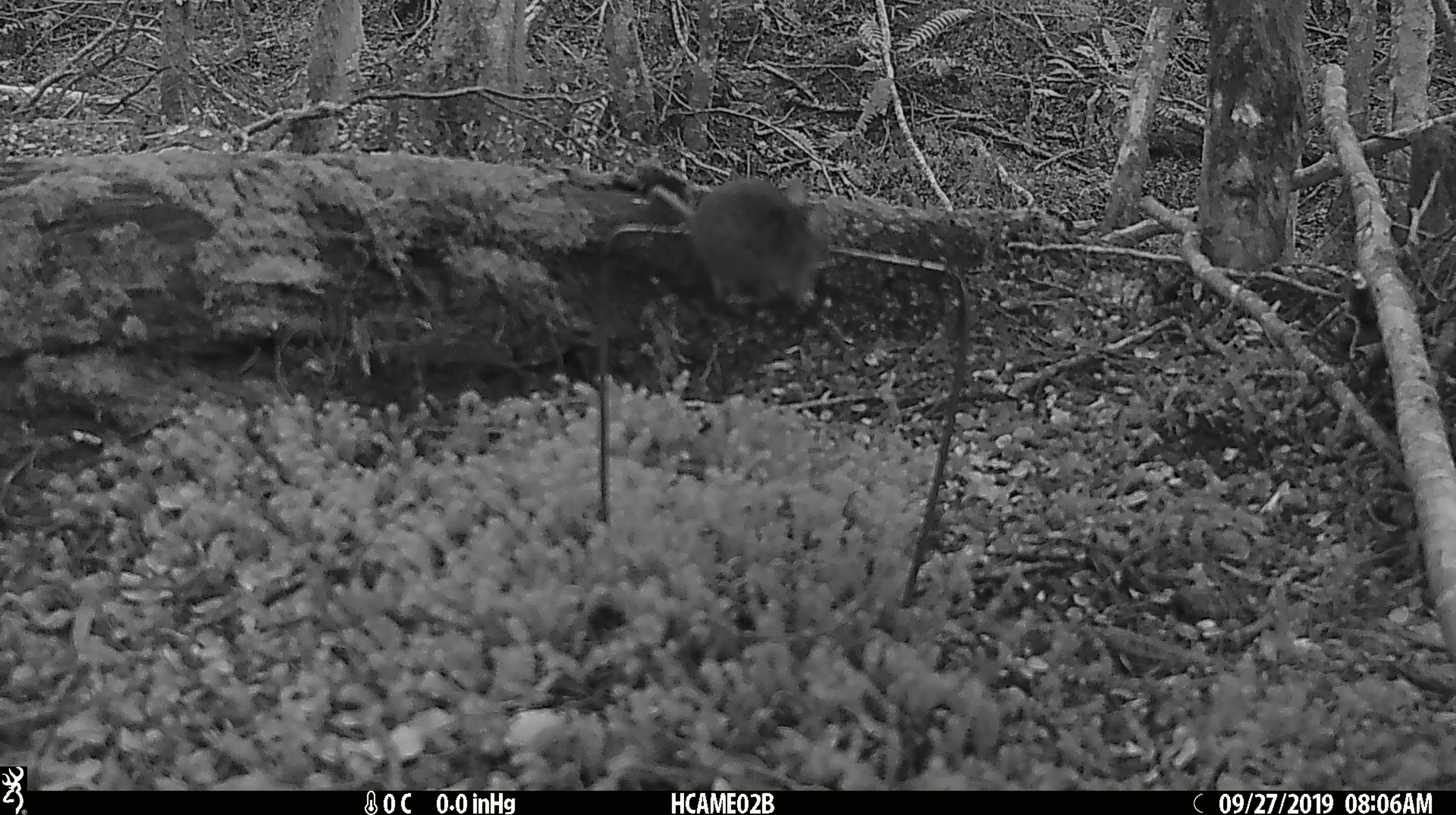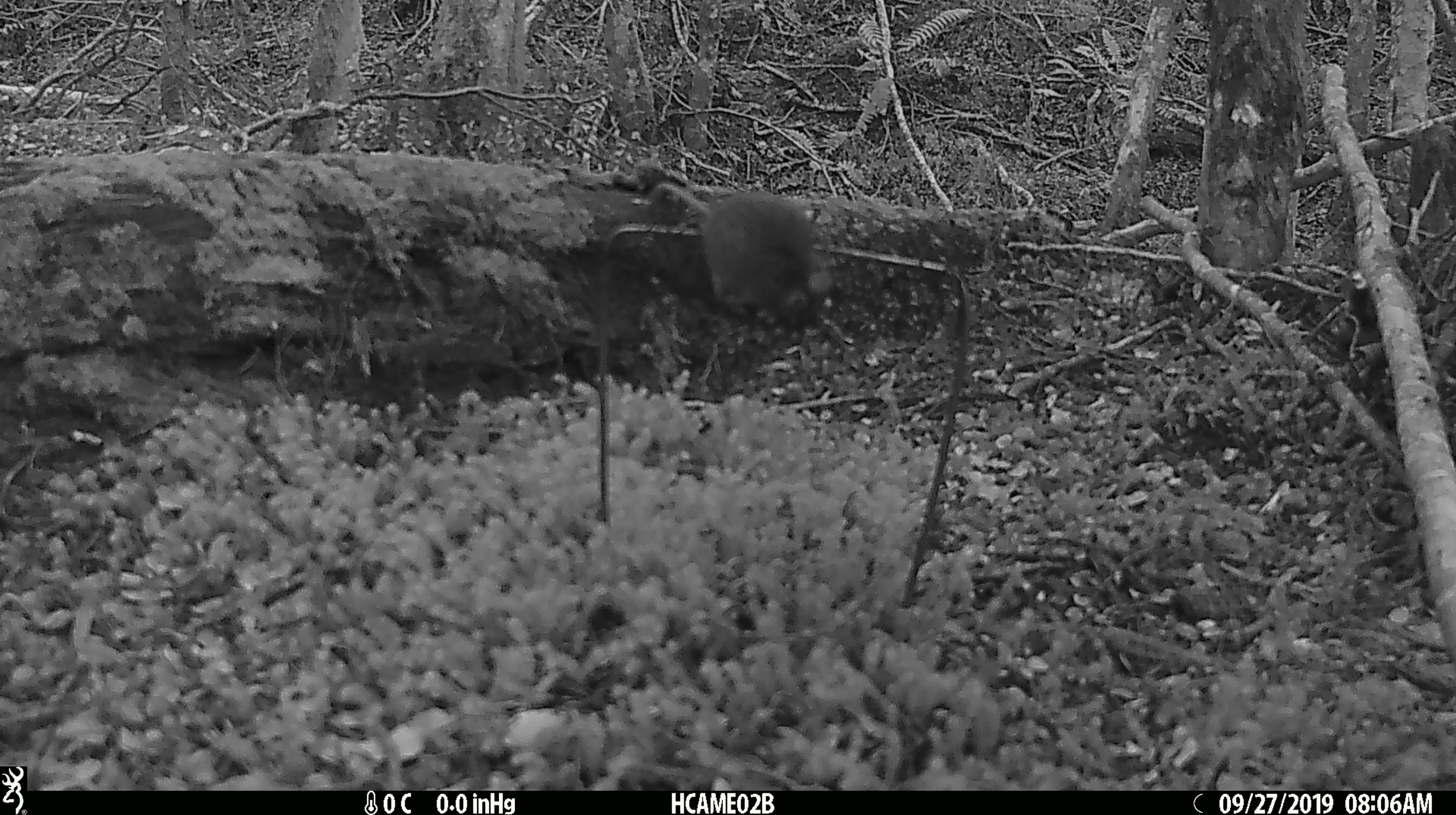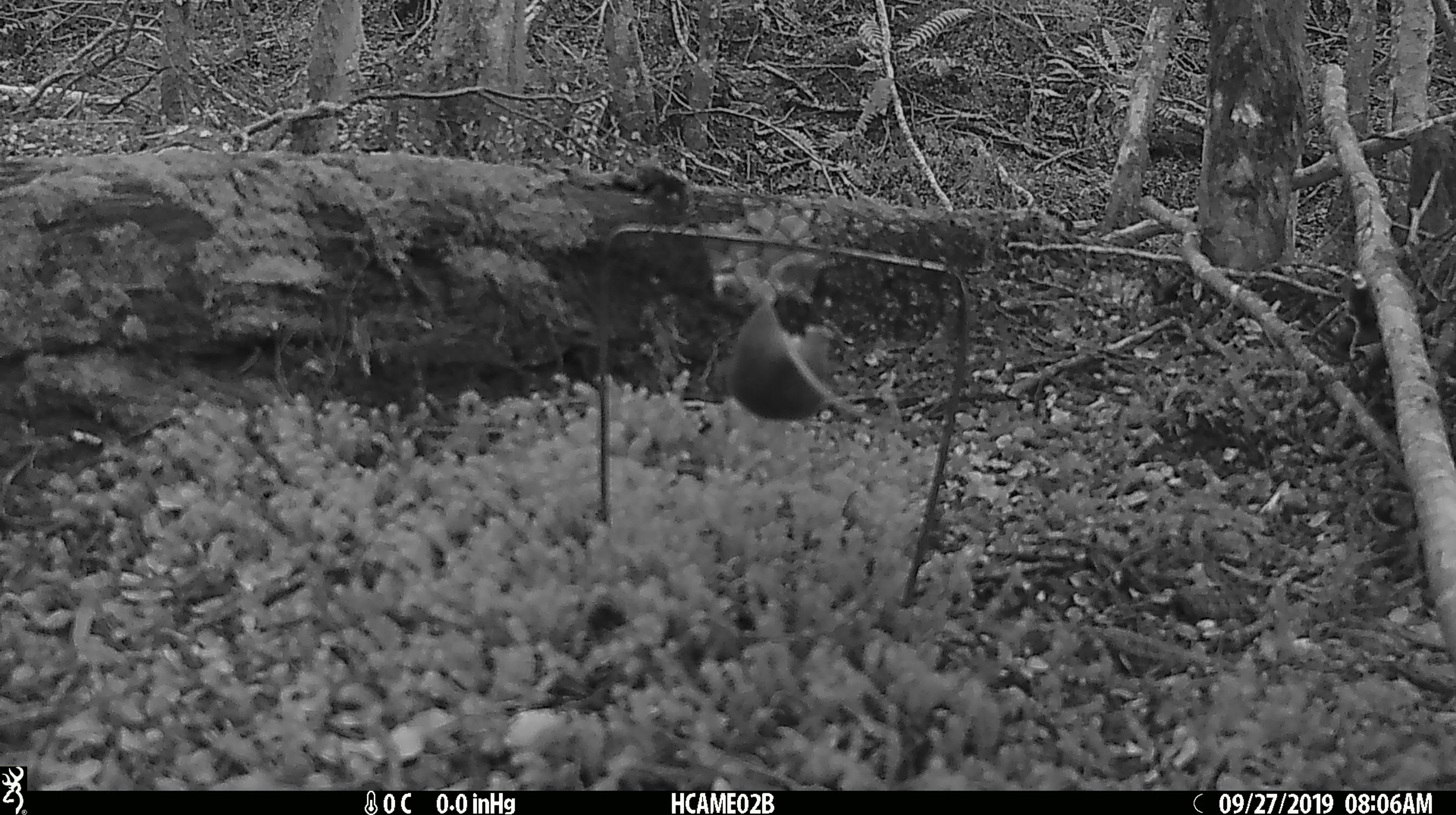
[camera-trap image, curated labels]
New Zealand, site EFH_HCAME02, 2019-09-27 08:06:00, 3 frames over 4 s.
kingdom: Animalia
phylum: Chordata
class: Mammalia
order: Rodentia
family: Muridae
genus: Mus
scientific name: Mus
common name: mouse